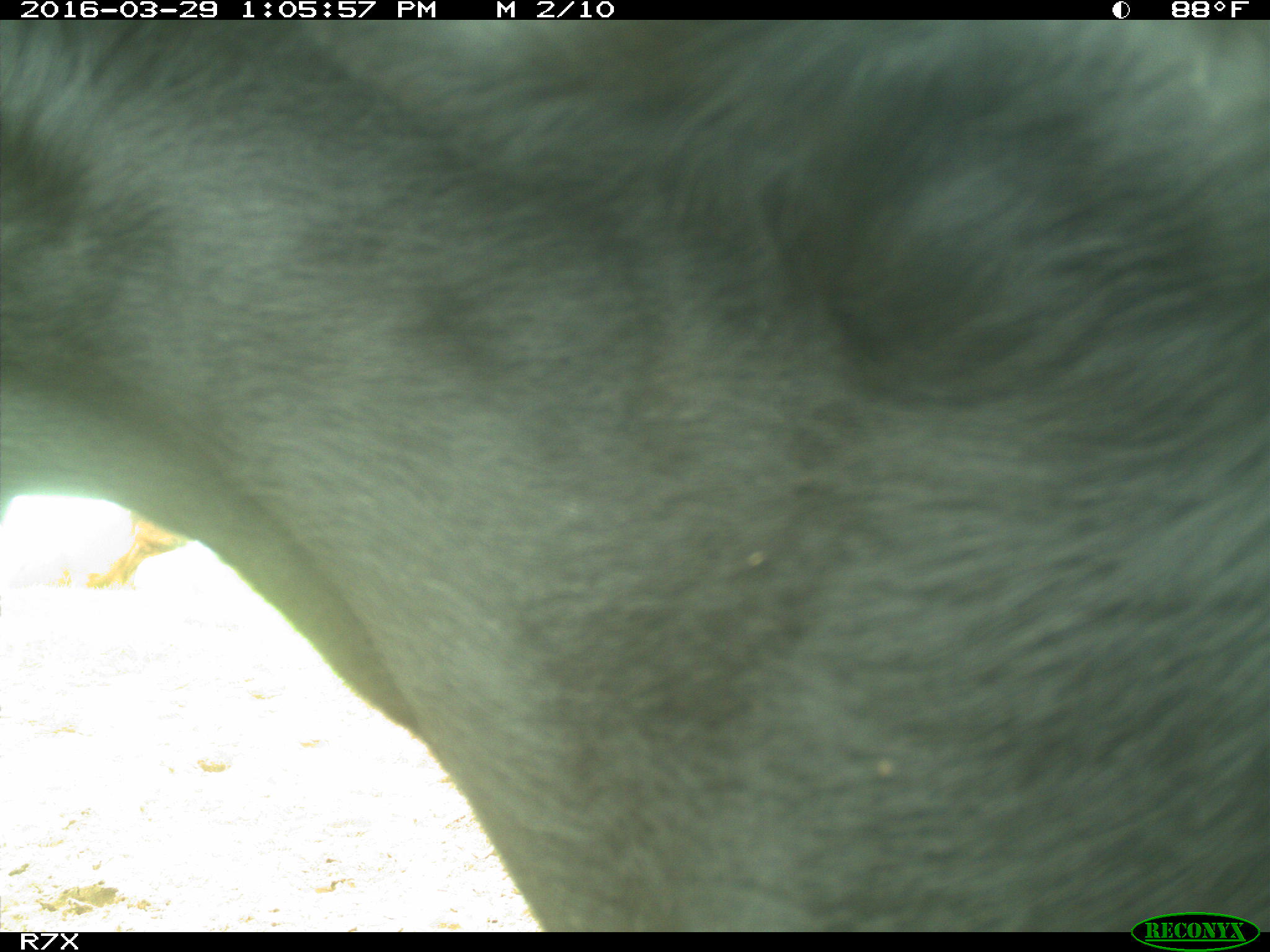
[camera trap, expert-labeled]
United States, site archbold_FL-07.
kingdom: Animalia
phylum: Chordata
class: Mammalia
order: Artiodactyla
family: Bovidae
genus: Bos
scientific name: Bos taurus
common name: domestic cow